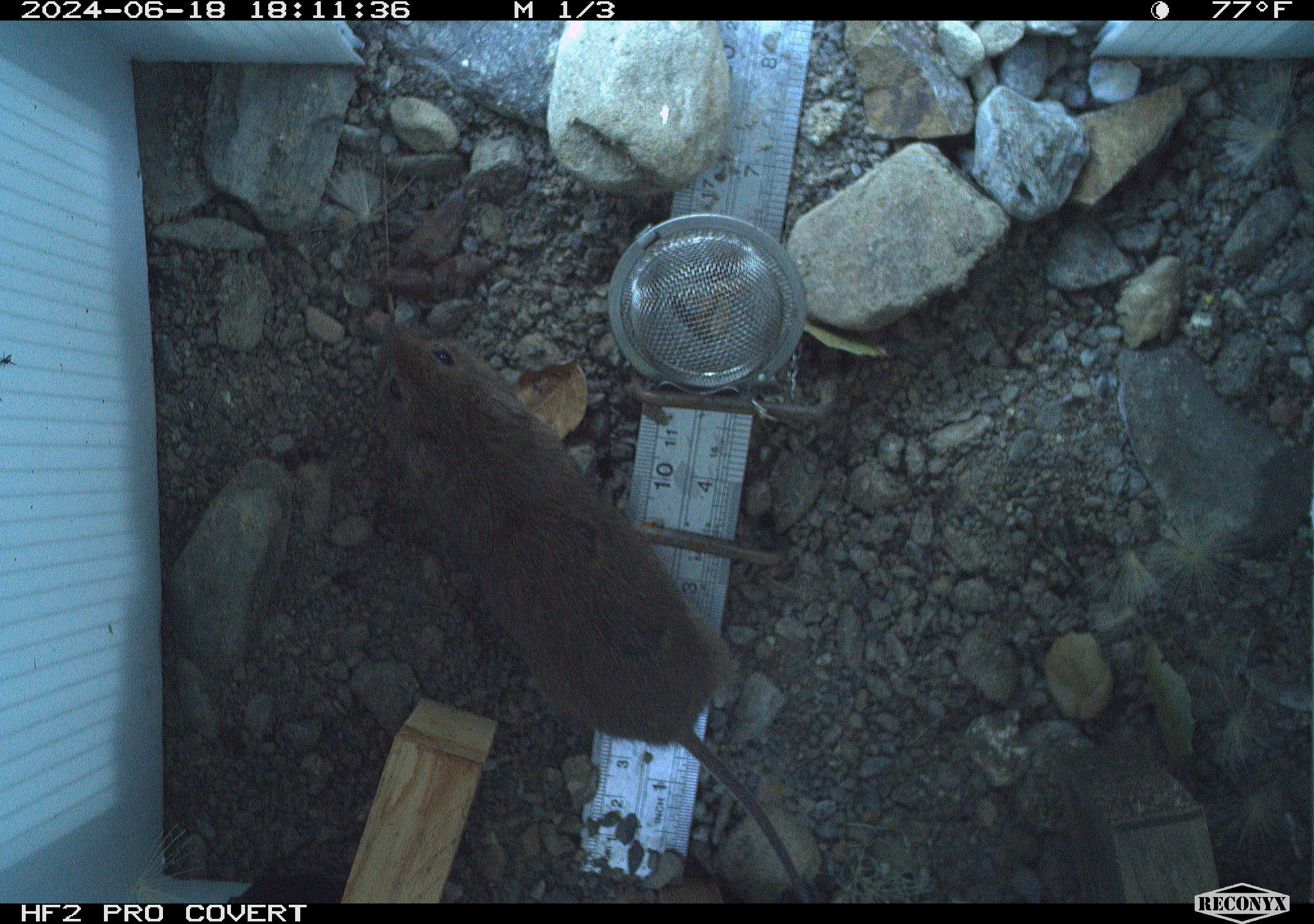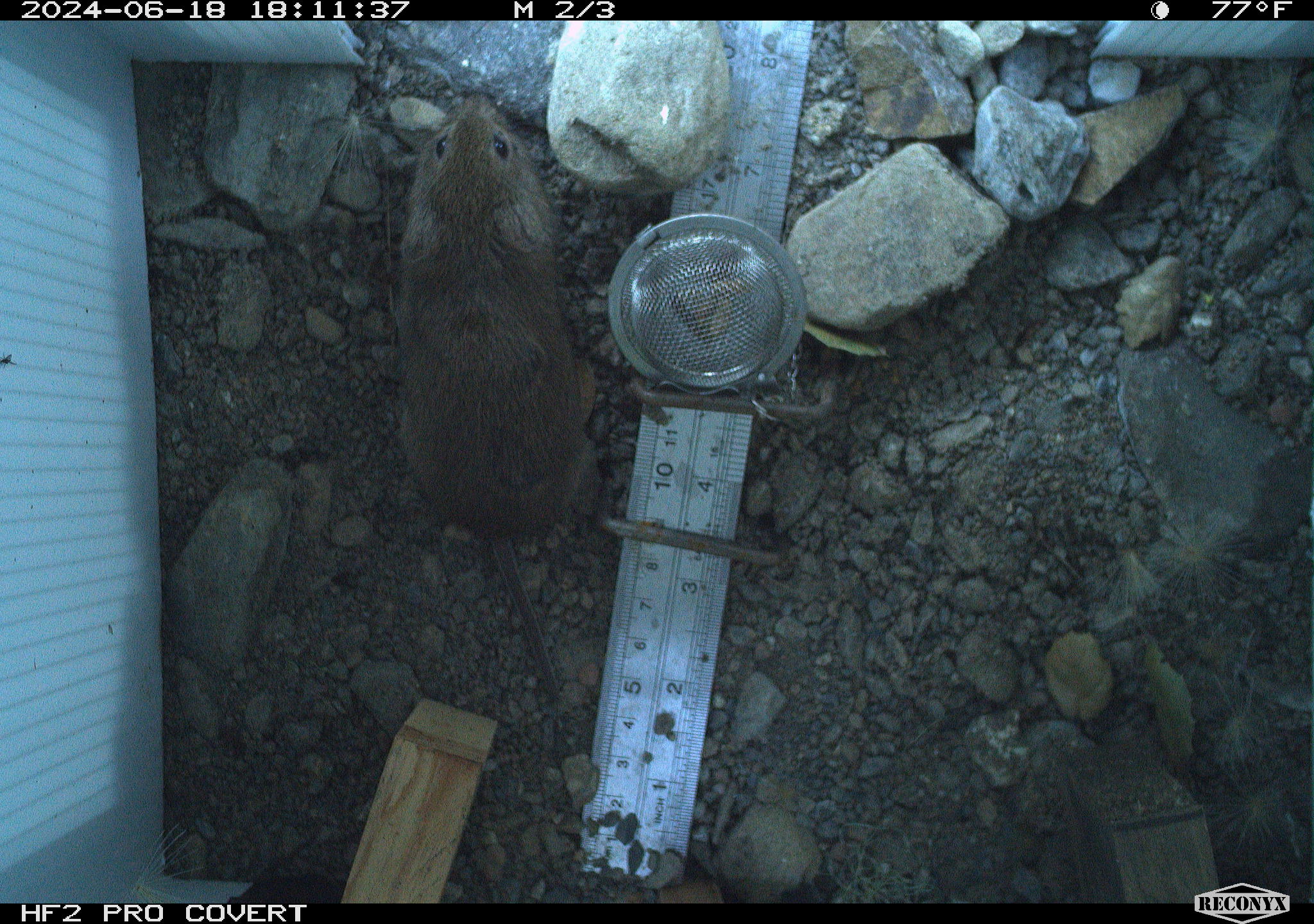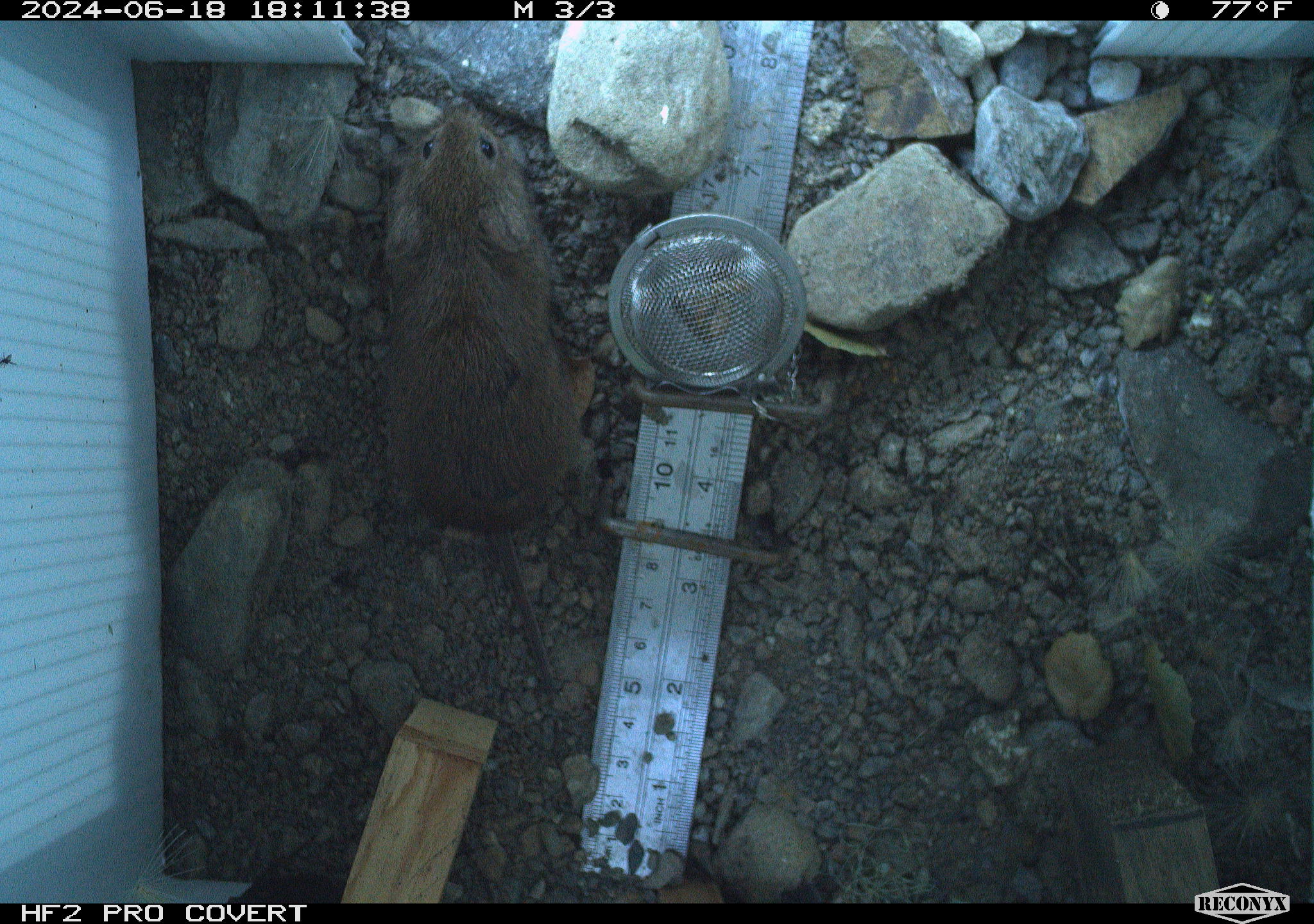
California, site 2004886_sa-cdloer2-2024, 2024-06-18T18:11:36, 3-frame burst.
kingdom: Animalia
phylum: Chordata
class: Mammalia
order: Rodentia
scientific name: Rodentia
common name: mouse species